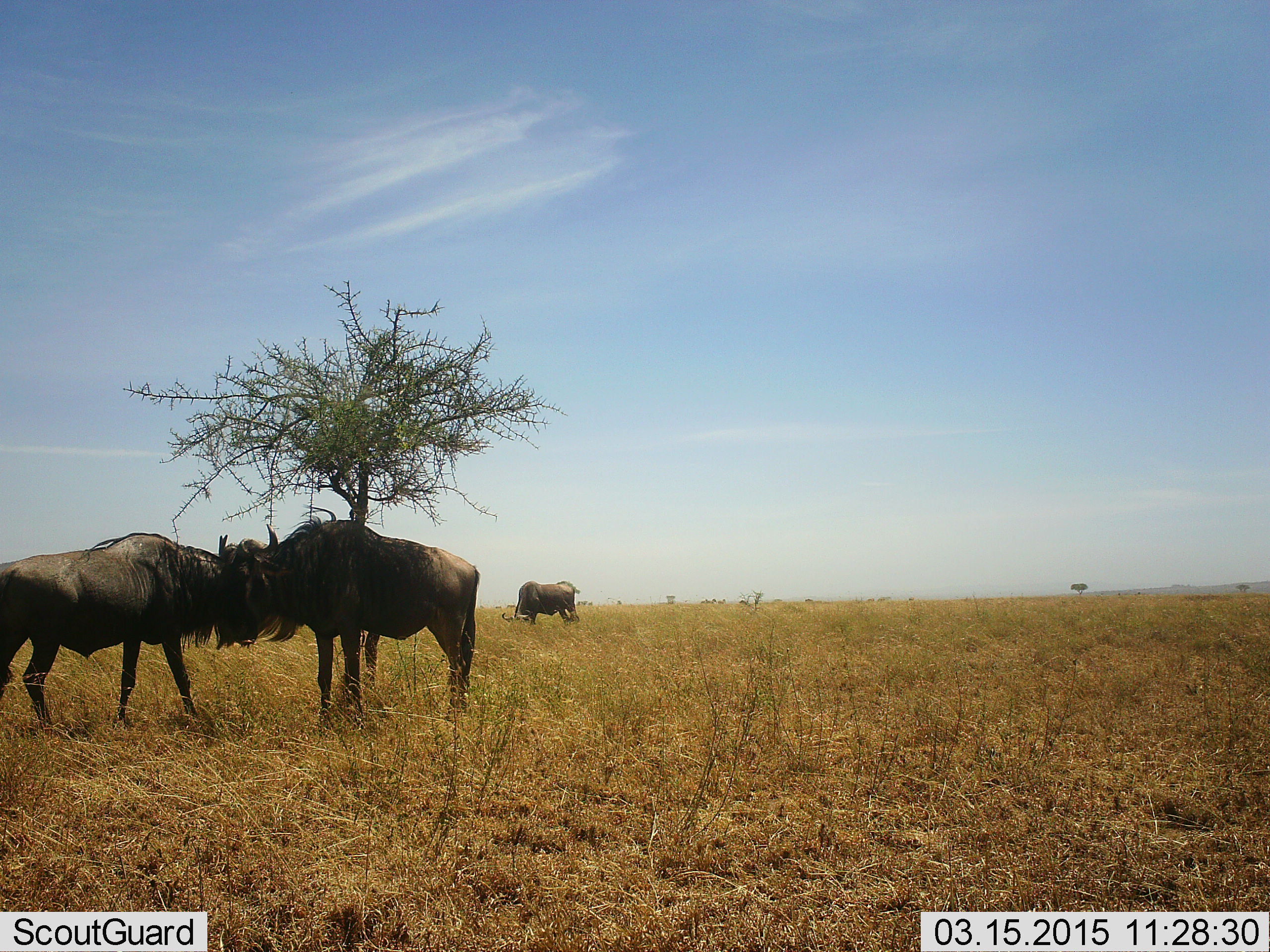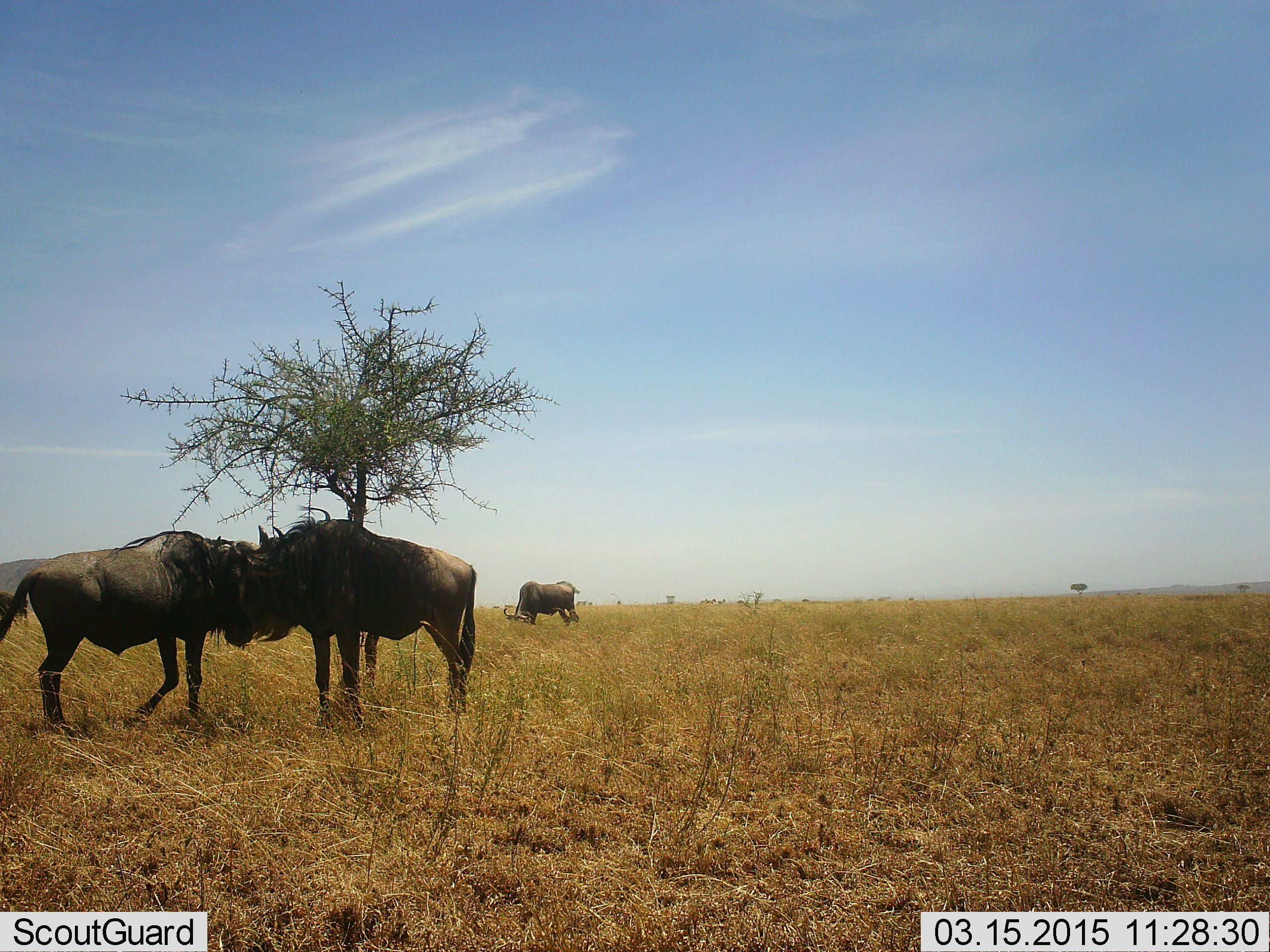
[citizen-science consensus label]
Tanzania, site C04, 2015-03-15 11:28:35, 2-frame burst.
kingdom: Animalia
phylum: Chordata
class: Mammalia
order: Artiodactyla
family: Bovidae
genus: Connochaetes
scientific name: Connochaetes taurinus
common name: blue wildebeest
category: wildebeest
Wildebeest (blue wildebeest) (Connochaetes taurinus), count 3. Behavior (volunteer vote fractions): standing 70%, resting 0%, moving 10%, interacting 40%. Young present (vote fraction): 0%. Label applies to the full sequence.